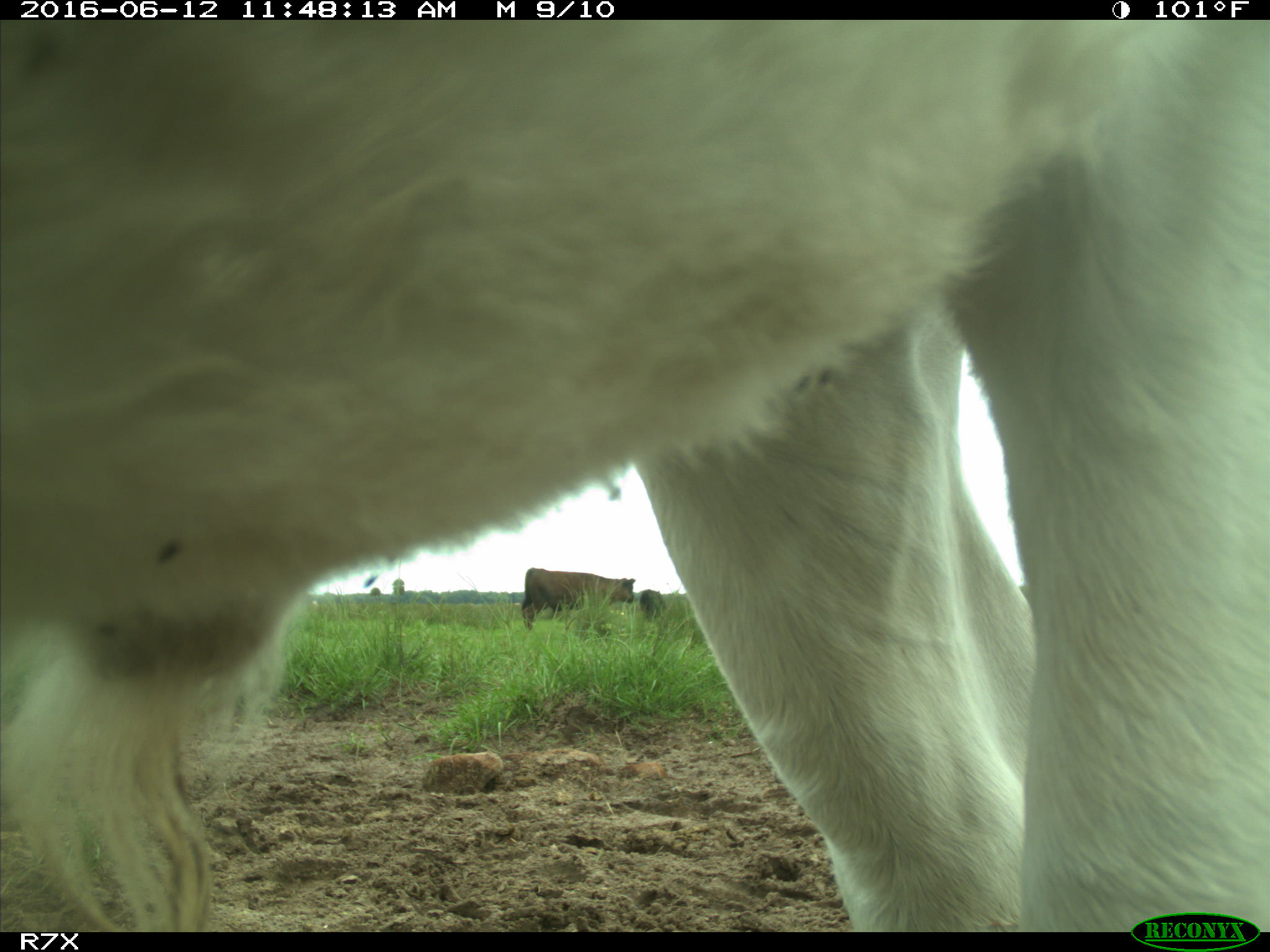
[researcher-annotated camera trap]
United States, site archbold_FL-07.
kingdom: Animalia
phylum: Chordata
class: Mammalia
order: Artiodactyla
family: Bovidae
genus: Bos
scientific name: Bos taurus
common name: domestic cow